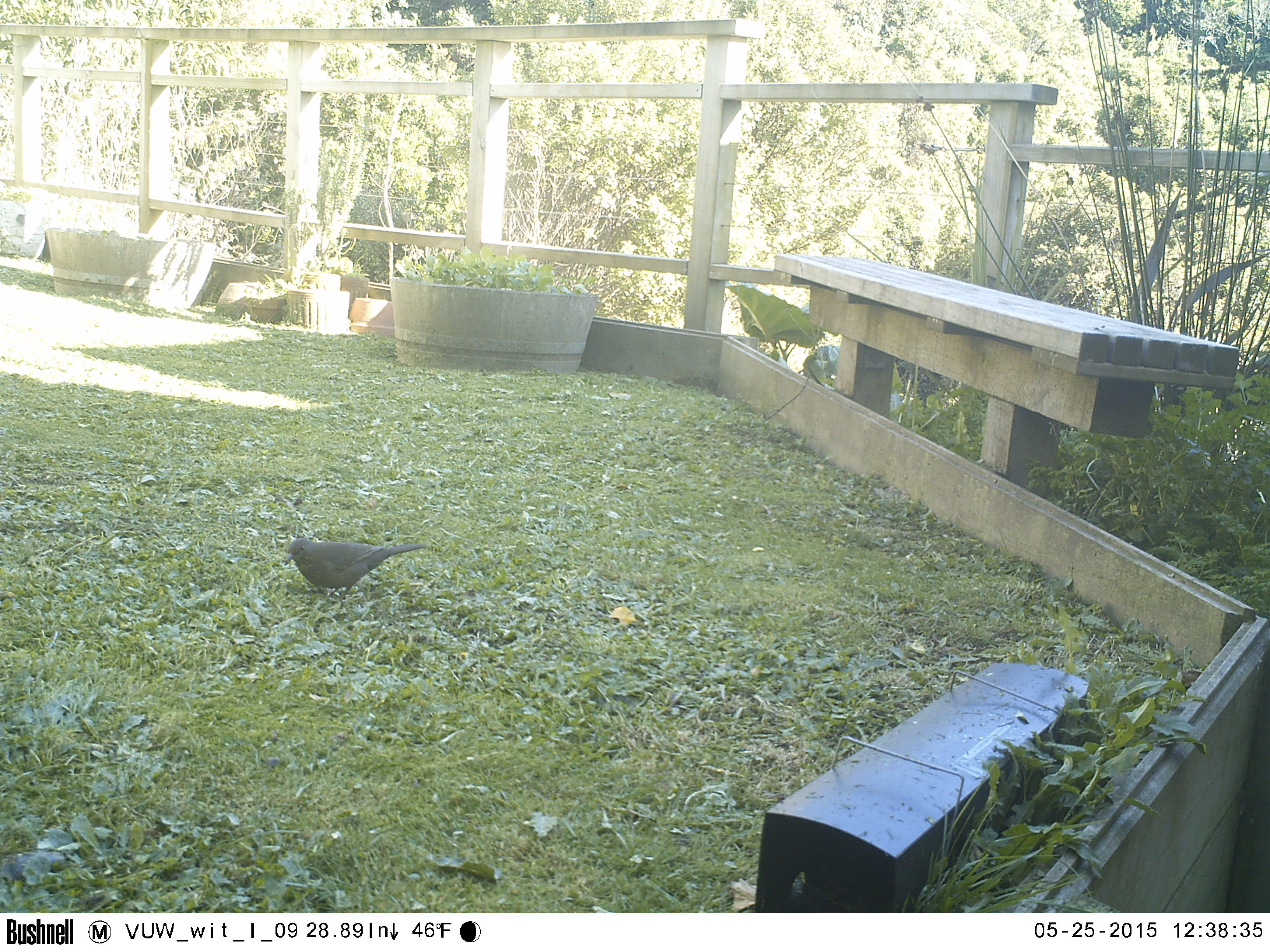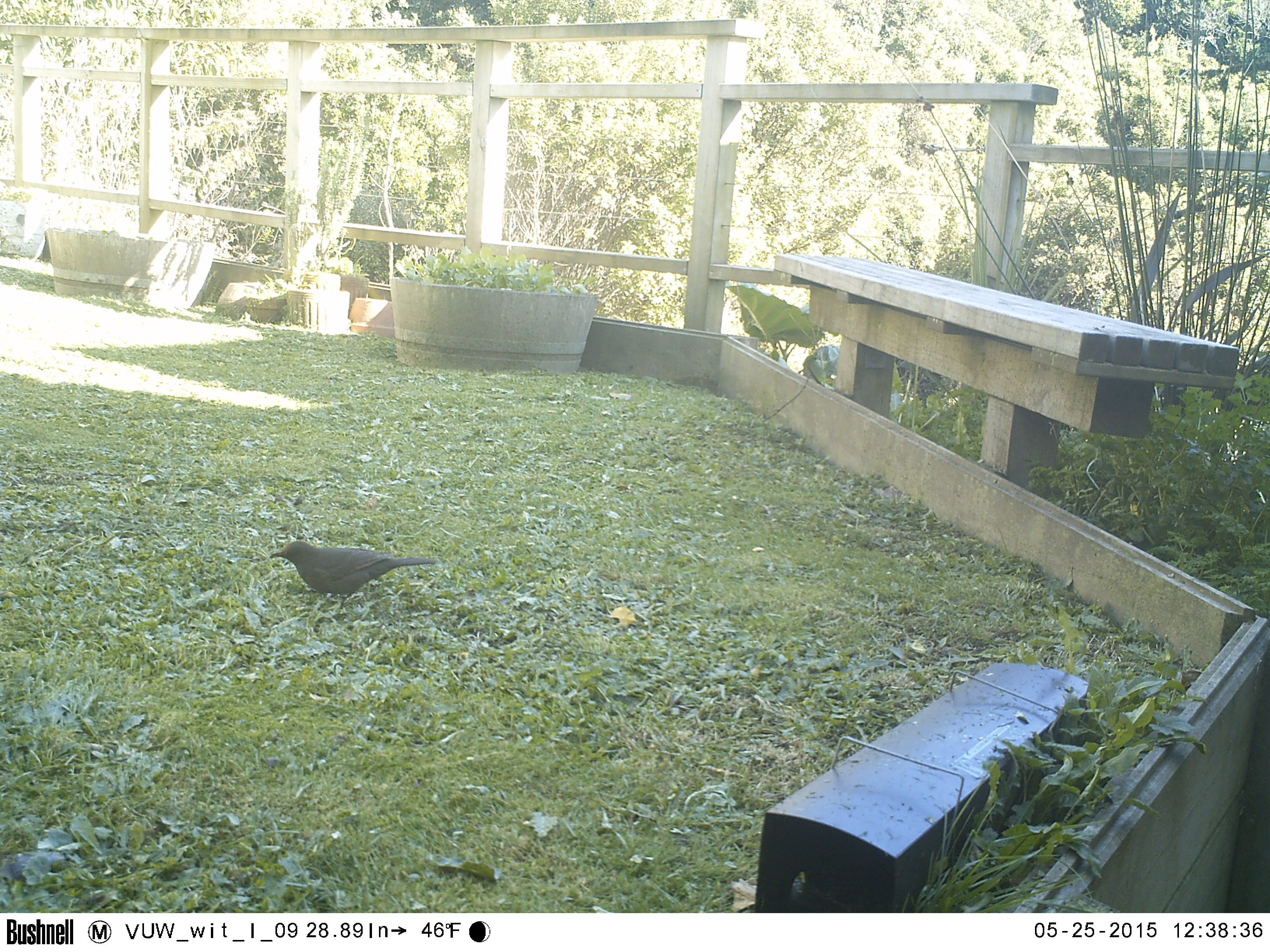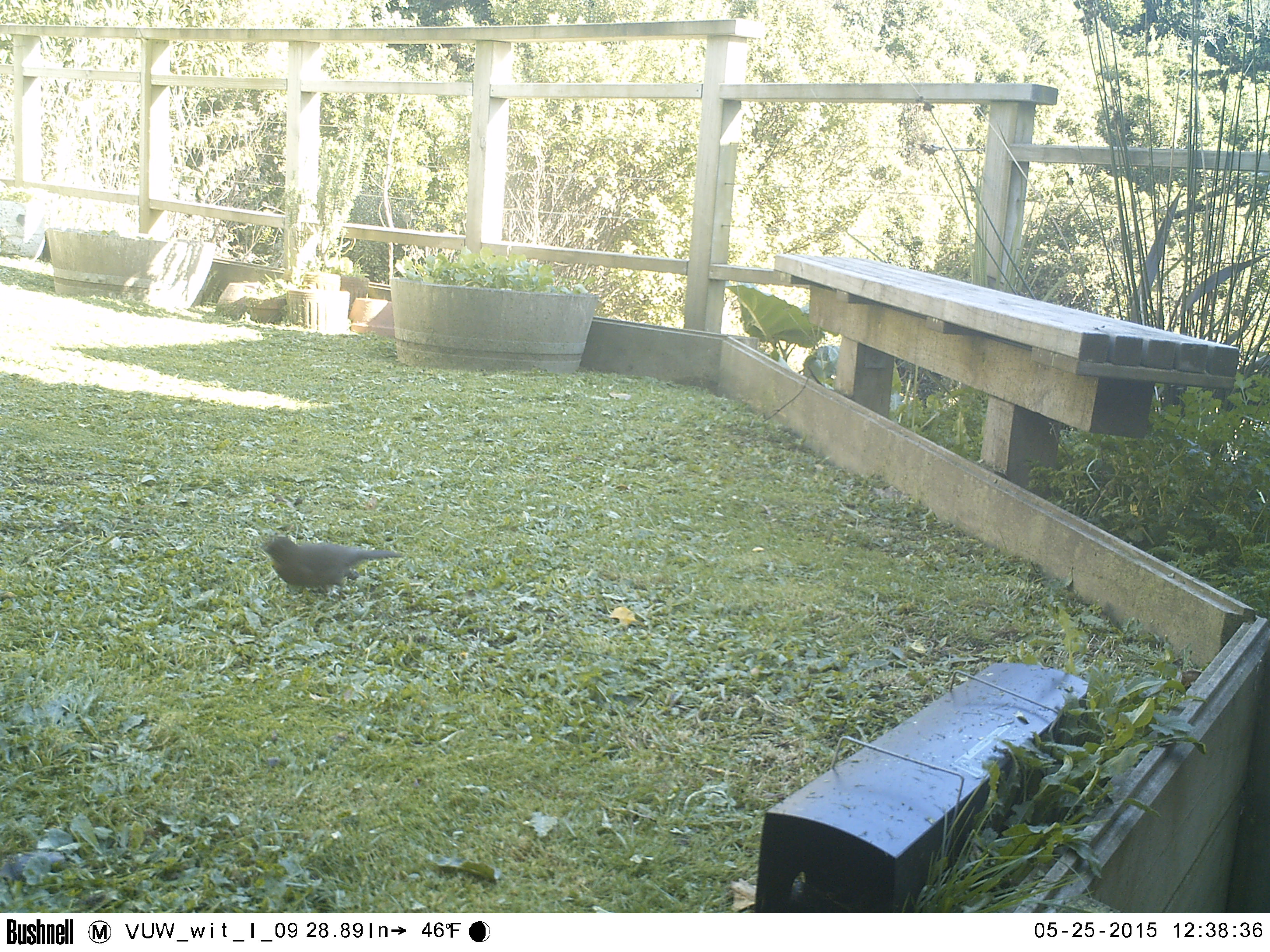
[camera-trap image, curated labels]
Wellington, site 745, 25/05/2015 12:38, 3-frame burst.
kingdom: Animalia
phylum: Chordata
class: Aves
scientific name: Aves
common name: bird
Bird (Aves).